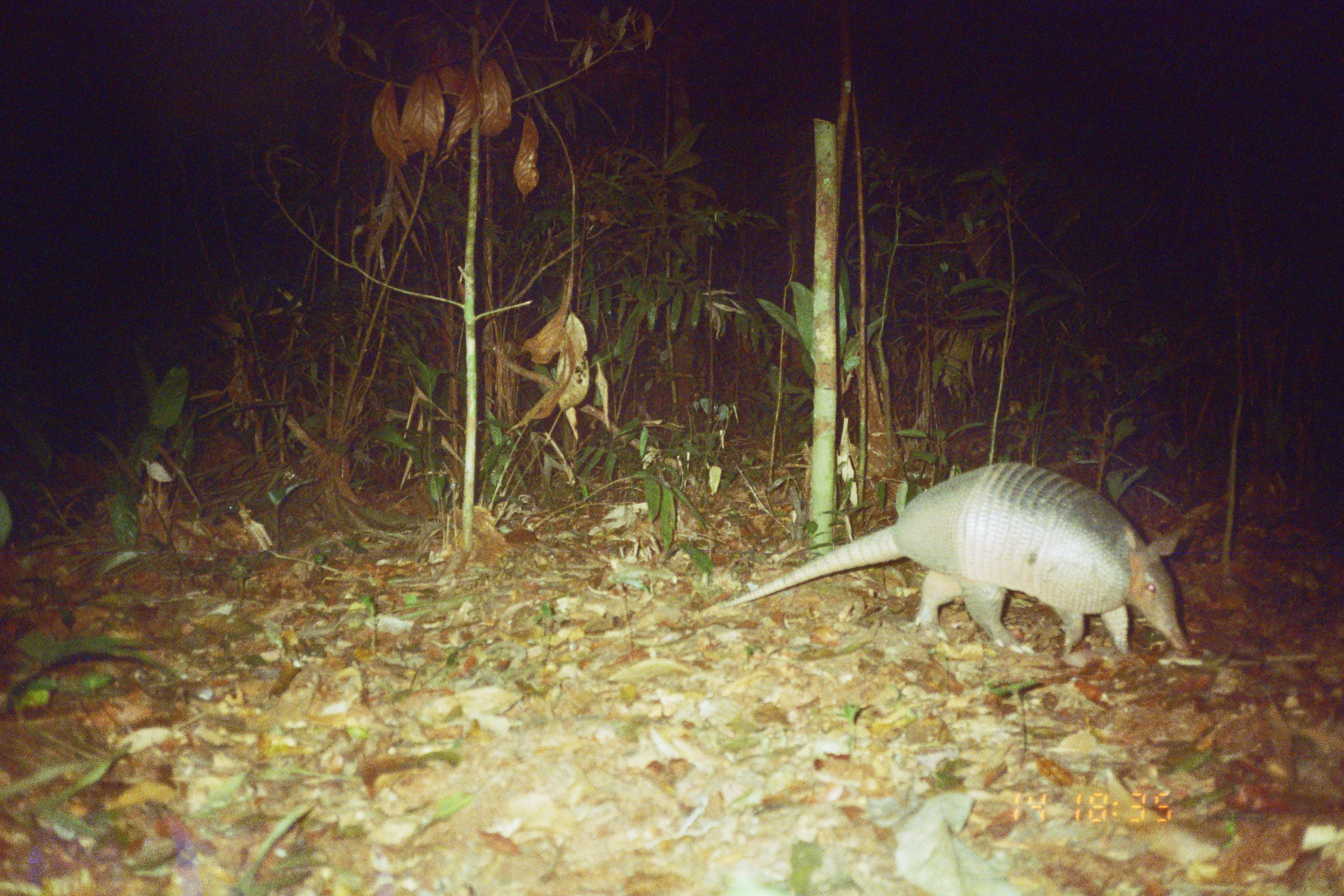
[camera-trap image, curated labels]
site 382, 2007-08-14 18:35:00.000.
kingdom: Animalia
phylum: Chordata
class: Mammalia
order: Cingulata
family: Dasypodidae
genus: Dasypus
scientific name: Dasypus novemcinctus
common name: nine-banded armadillo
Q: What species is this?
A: Dasypus novemcinctus (nine-banded armadillo).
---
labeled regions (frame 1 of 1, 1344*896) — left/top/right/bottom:
dasypus novemcinctus: 719/462/1191/657